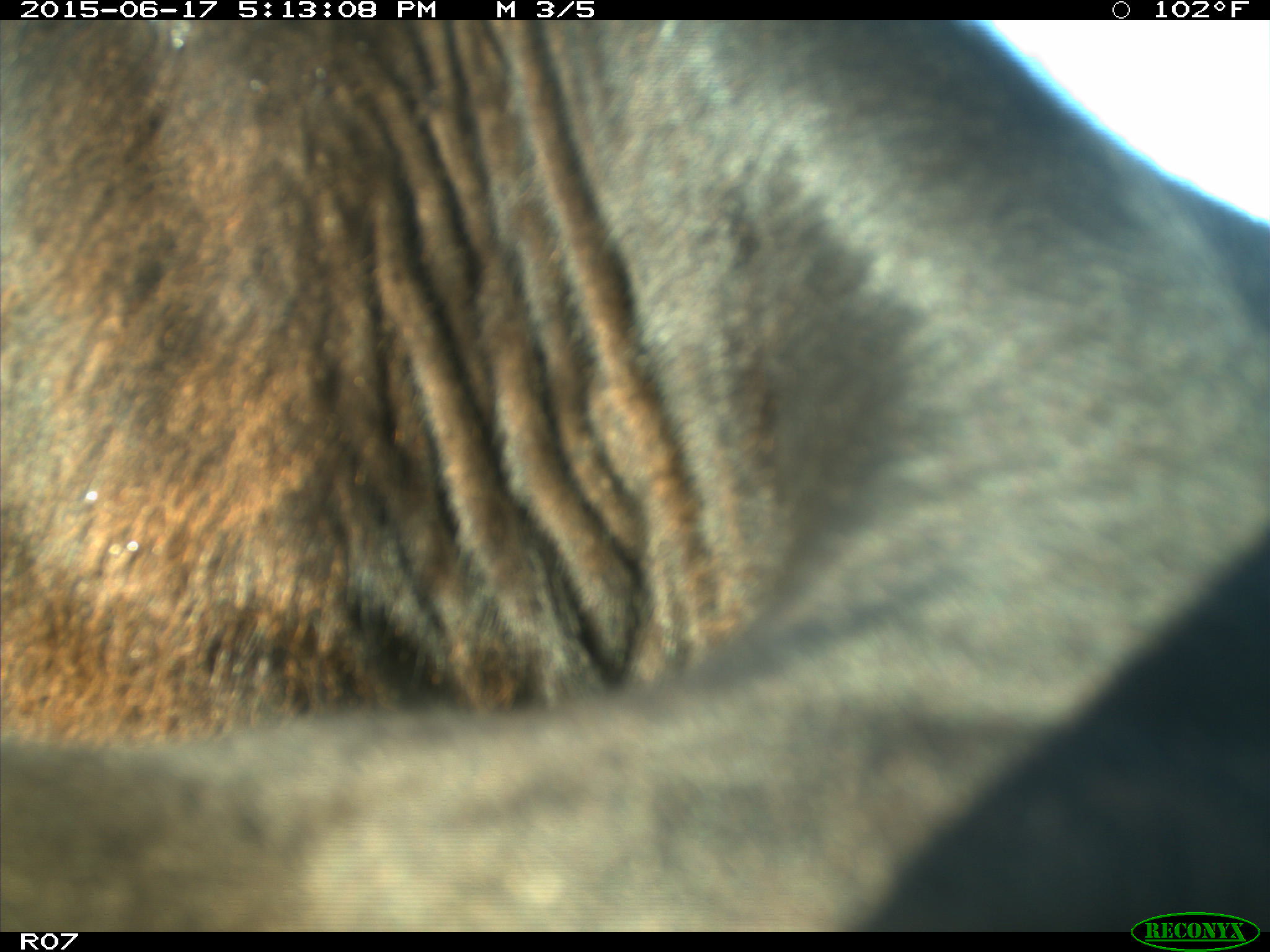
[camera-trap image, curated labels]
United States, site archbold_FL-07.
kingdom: Animalia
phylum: Chordata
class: Mammalia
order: Artiodactyla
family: Bovidae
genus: Bos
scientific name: Bos taurus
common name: domestic cow